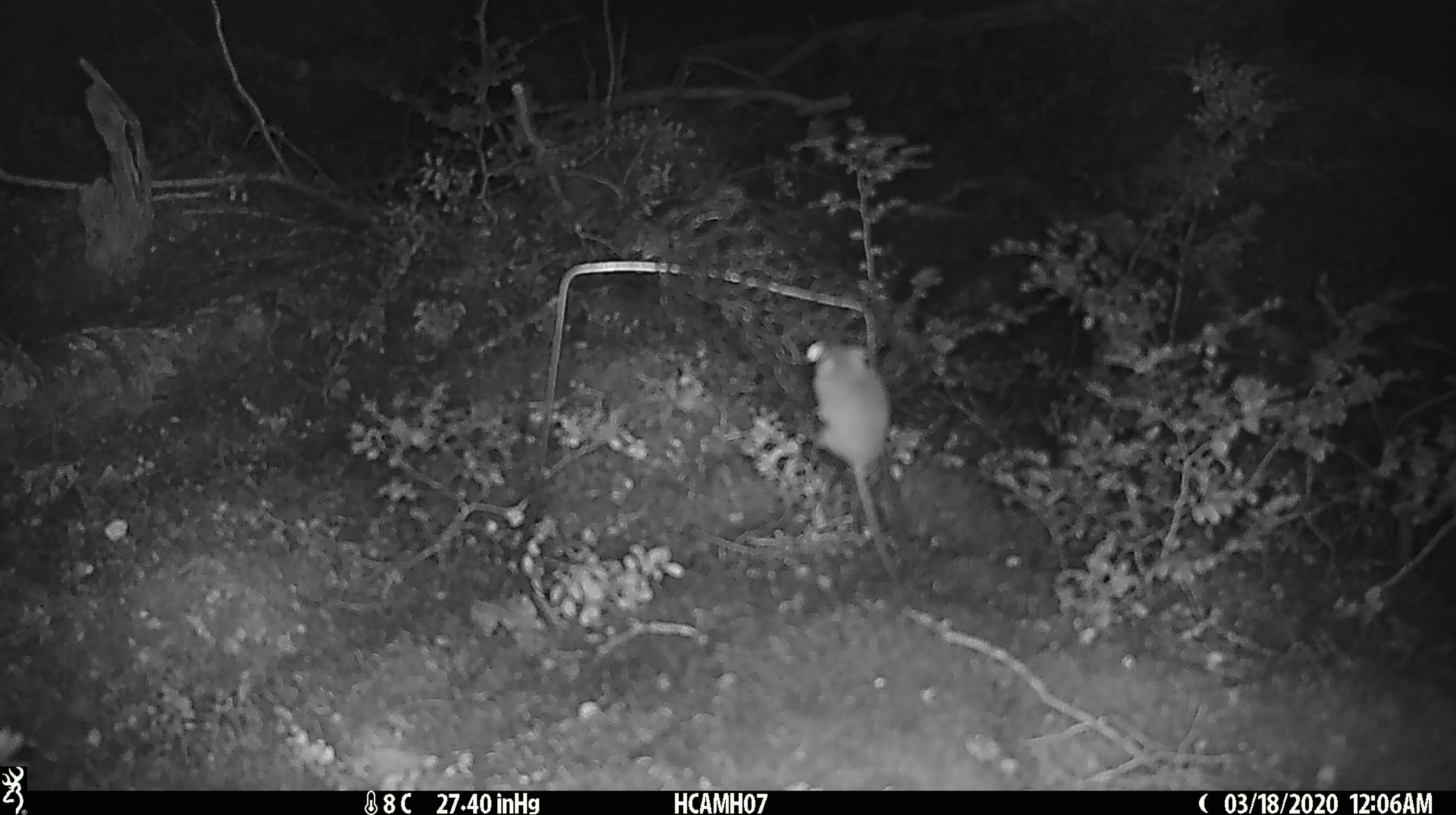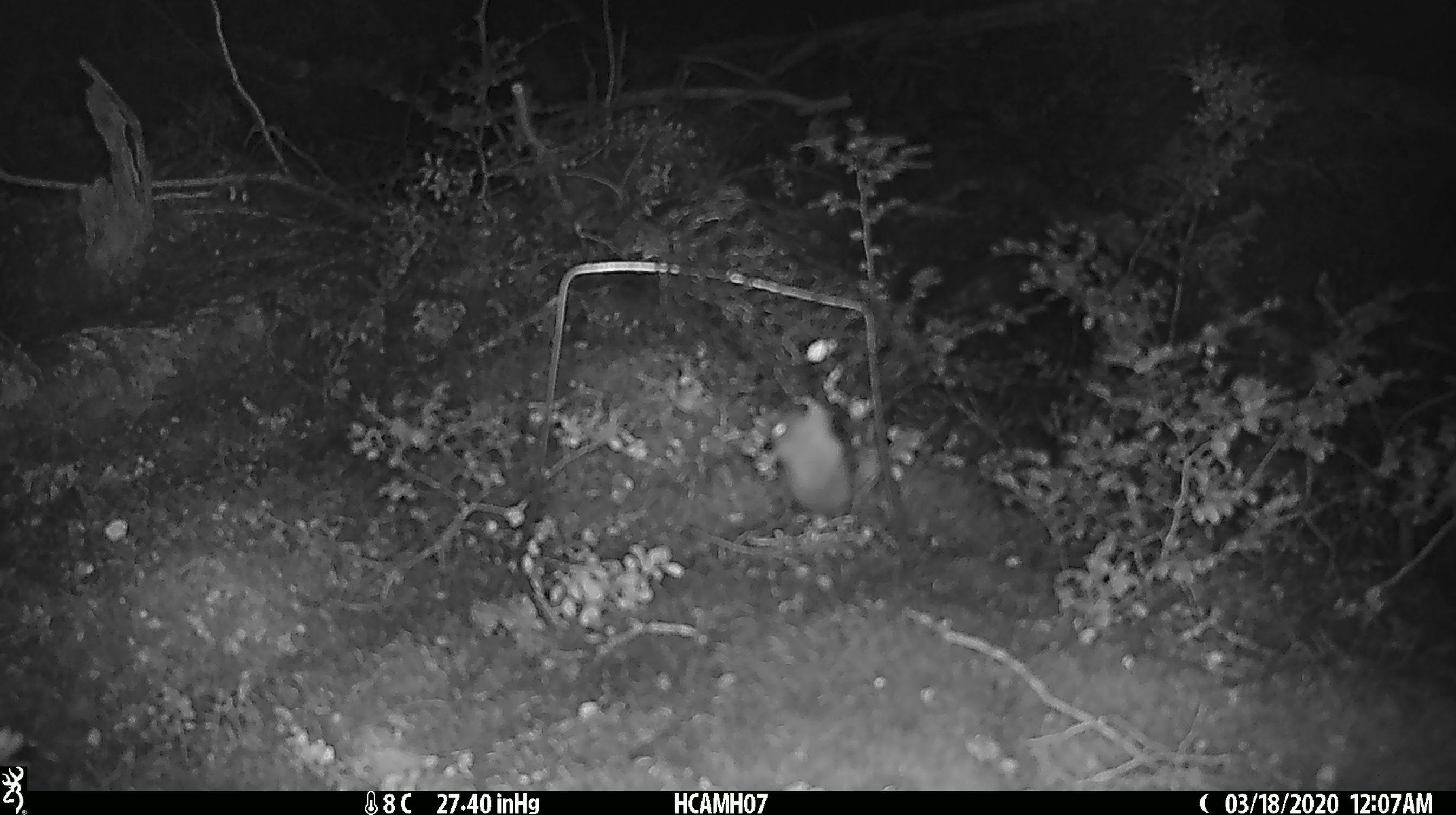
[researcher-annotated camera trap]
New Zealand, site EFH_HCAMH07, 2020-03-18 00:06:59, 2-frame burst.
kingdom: Animalia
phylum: Chordata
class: Mammalia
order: Rodentia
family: Muridae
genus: Mus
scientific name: Mus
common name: mouse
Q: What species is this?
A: Mouse (Mus).